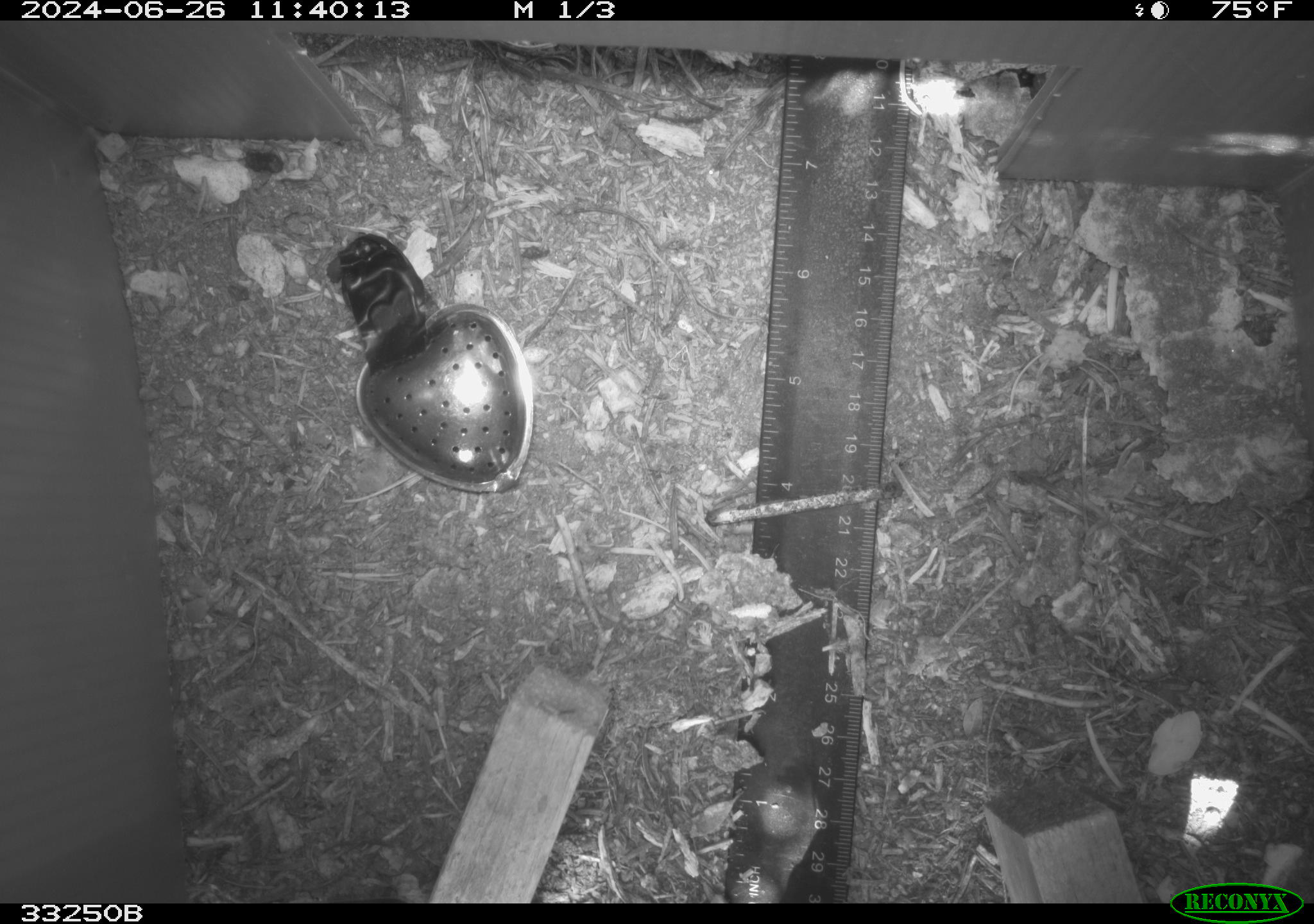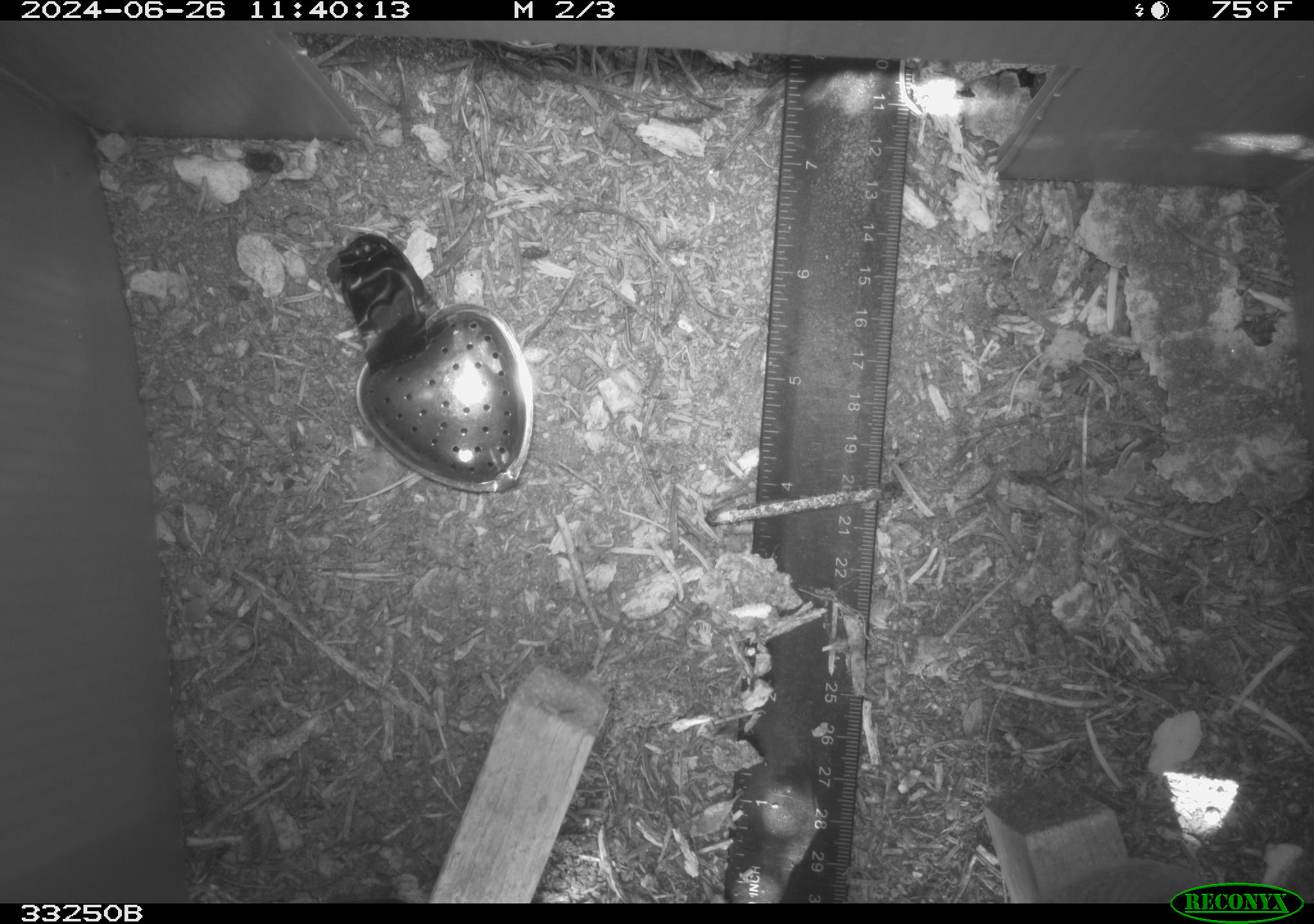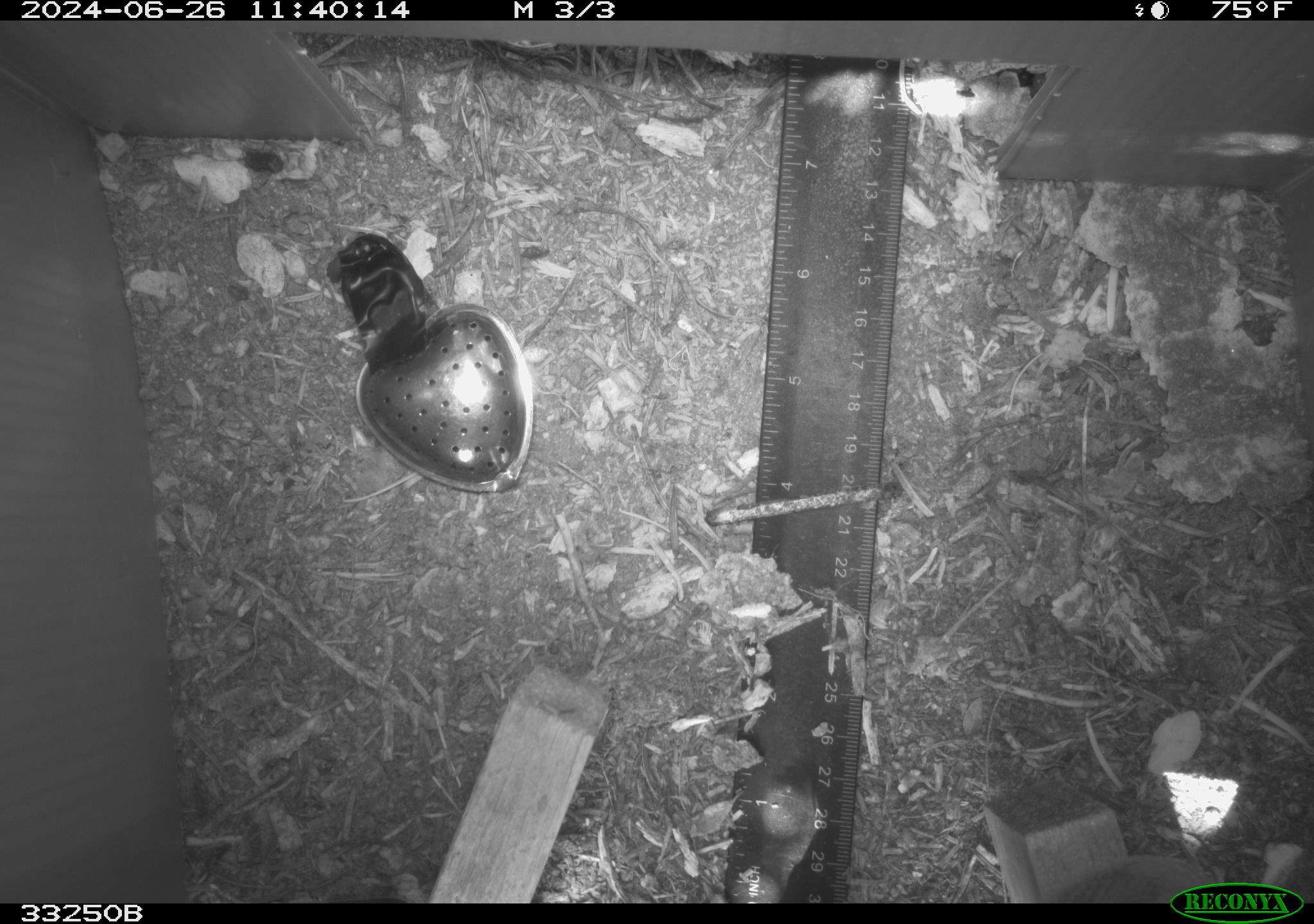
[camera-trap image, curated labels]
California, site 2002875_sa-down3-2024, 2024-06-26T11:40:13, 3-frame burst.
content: unidentified animal